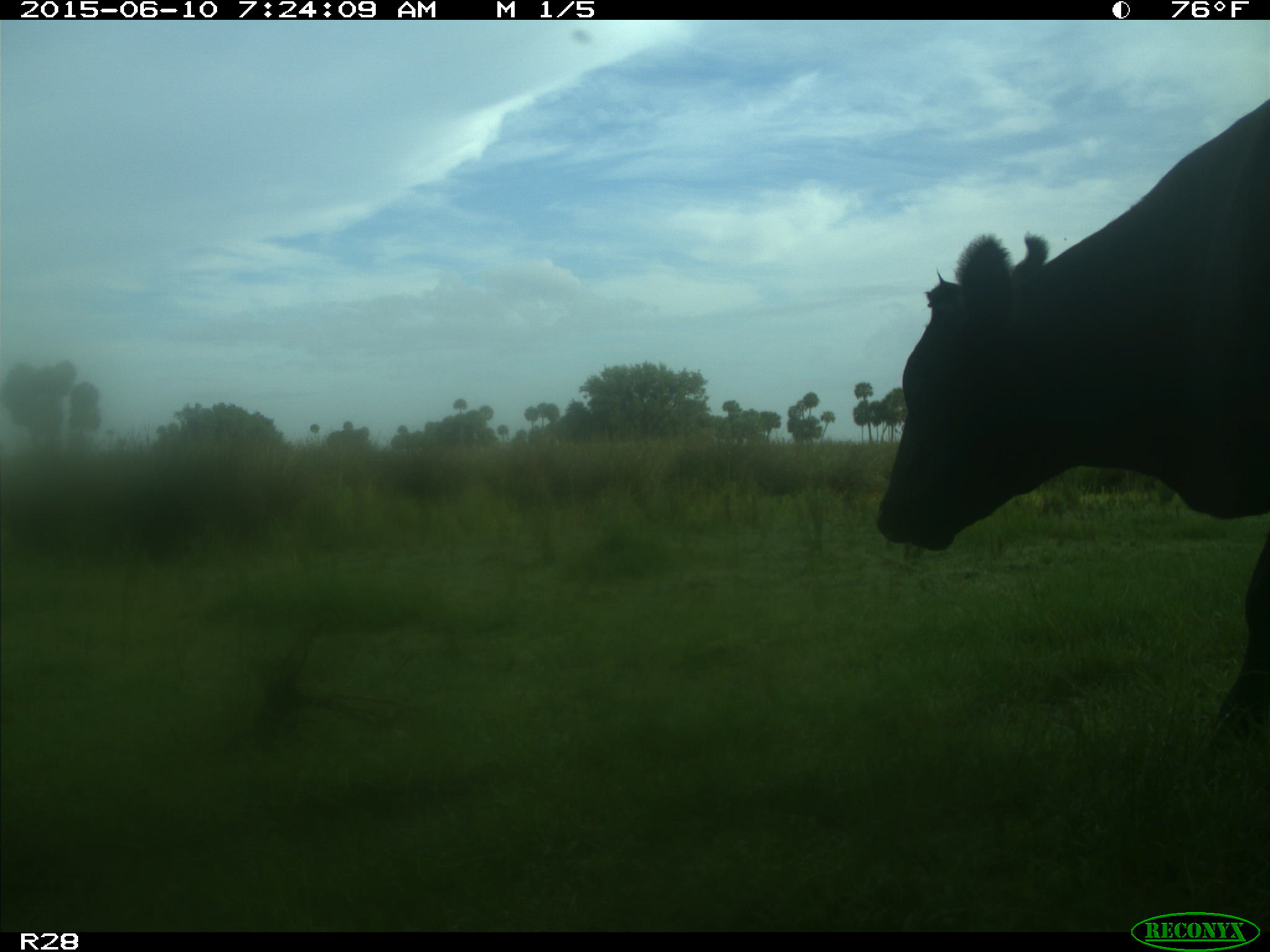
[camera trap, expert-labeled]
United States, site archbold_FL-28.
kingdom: Animalia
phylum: Chordata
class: Mammalia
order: Artiodactyla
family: Bovidae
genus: Bos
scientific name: Bos taurus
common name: domestic cow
Bos taurus (domestic cow).